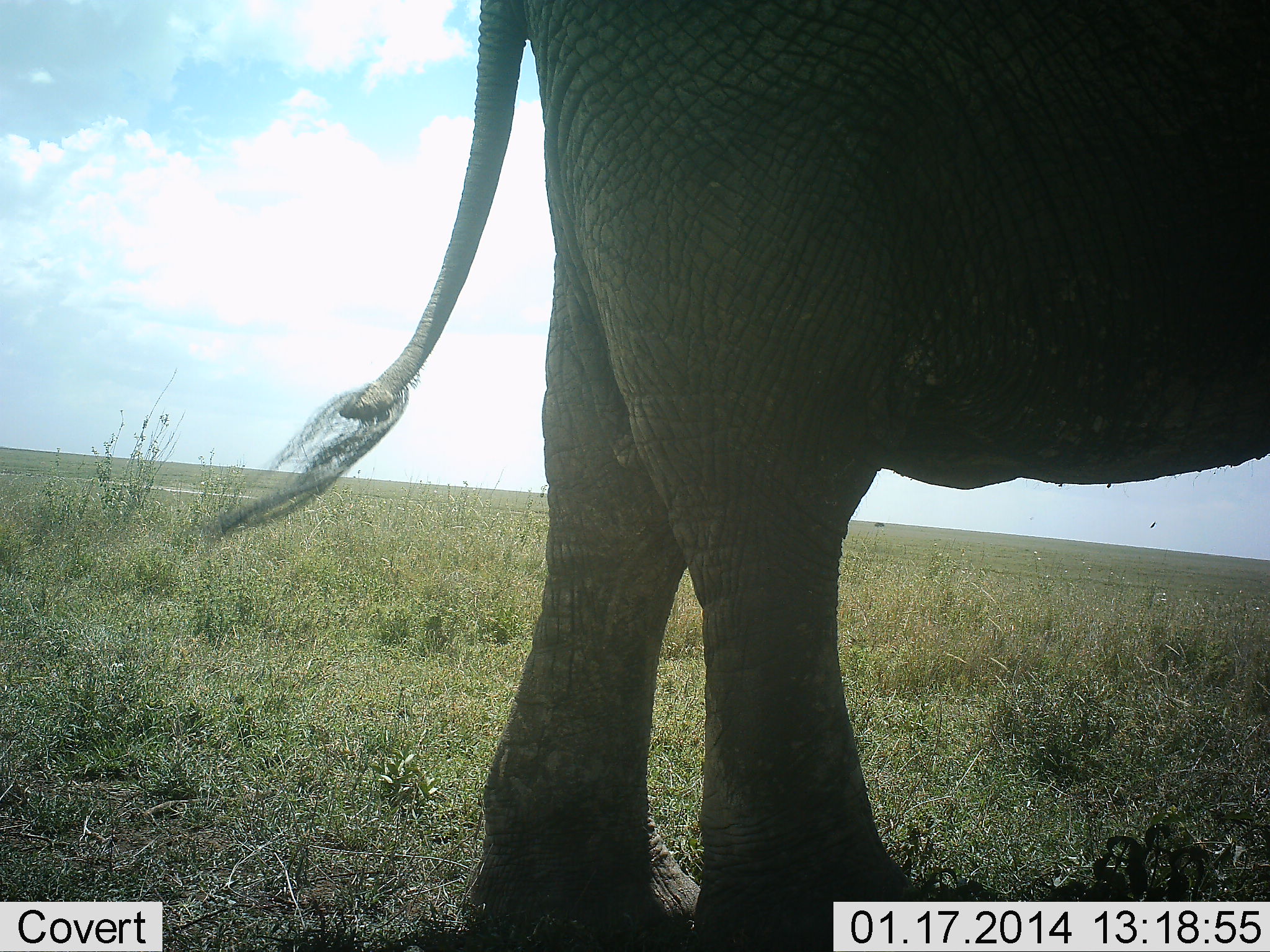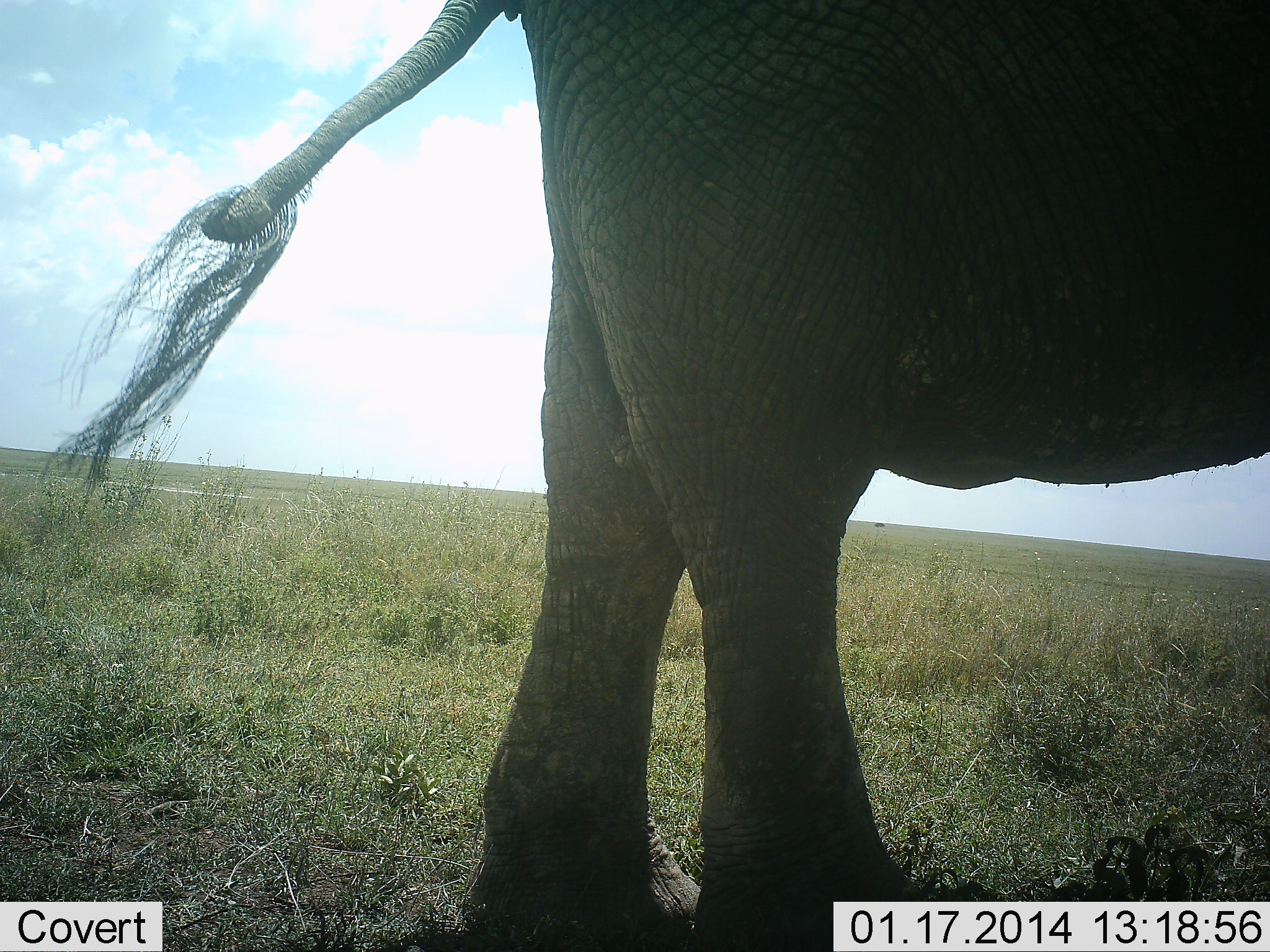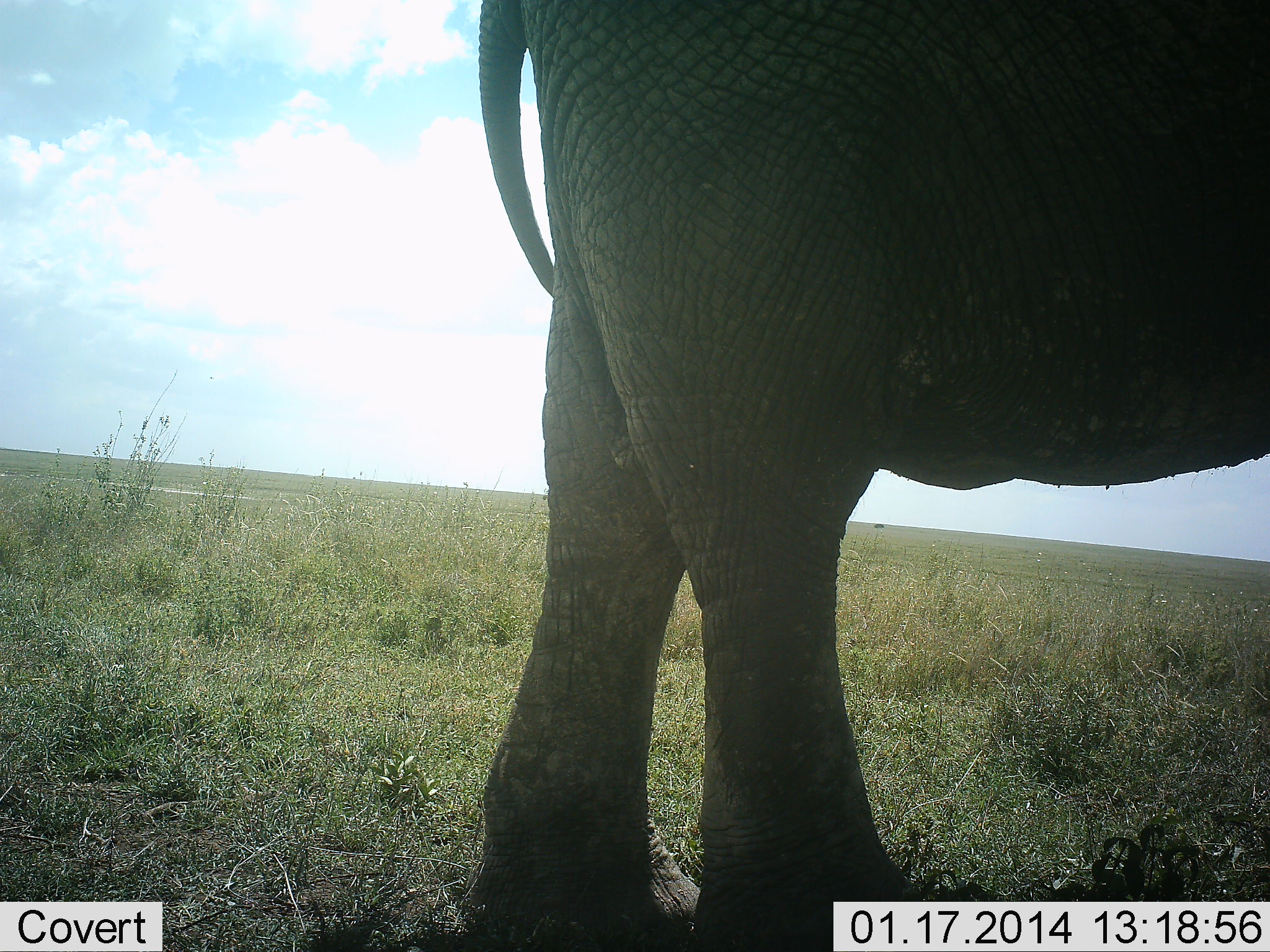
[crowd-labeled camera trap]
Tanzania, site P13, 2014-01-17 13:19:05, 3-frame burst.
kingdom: Animalia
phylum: Chordata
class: Mammalia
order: Proboscidea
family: Elephantidae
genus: Loxodonta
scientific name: Loxodonta africana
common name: african bush elephant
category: elephant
Elephant (african bush elephant) (Loxodonta africana), count 1. Behavior (volunteer vote fractions): standing 100%, resting 0%, moving 0%, interacting 0%. Young present (vote fraction): 0%. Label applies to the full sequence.